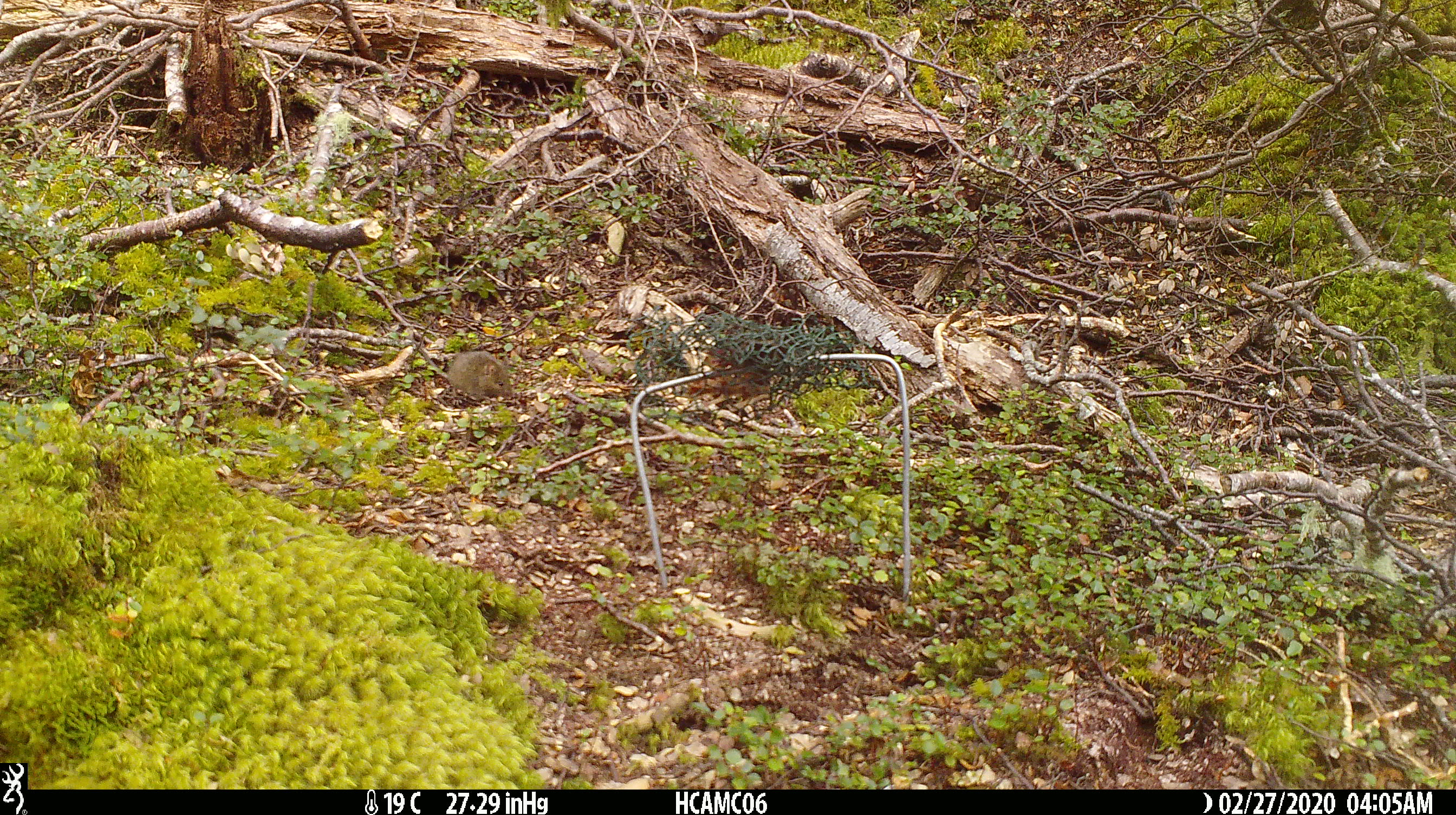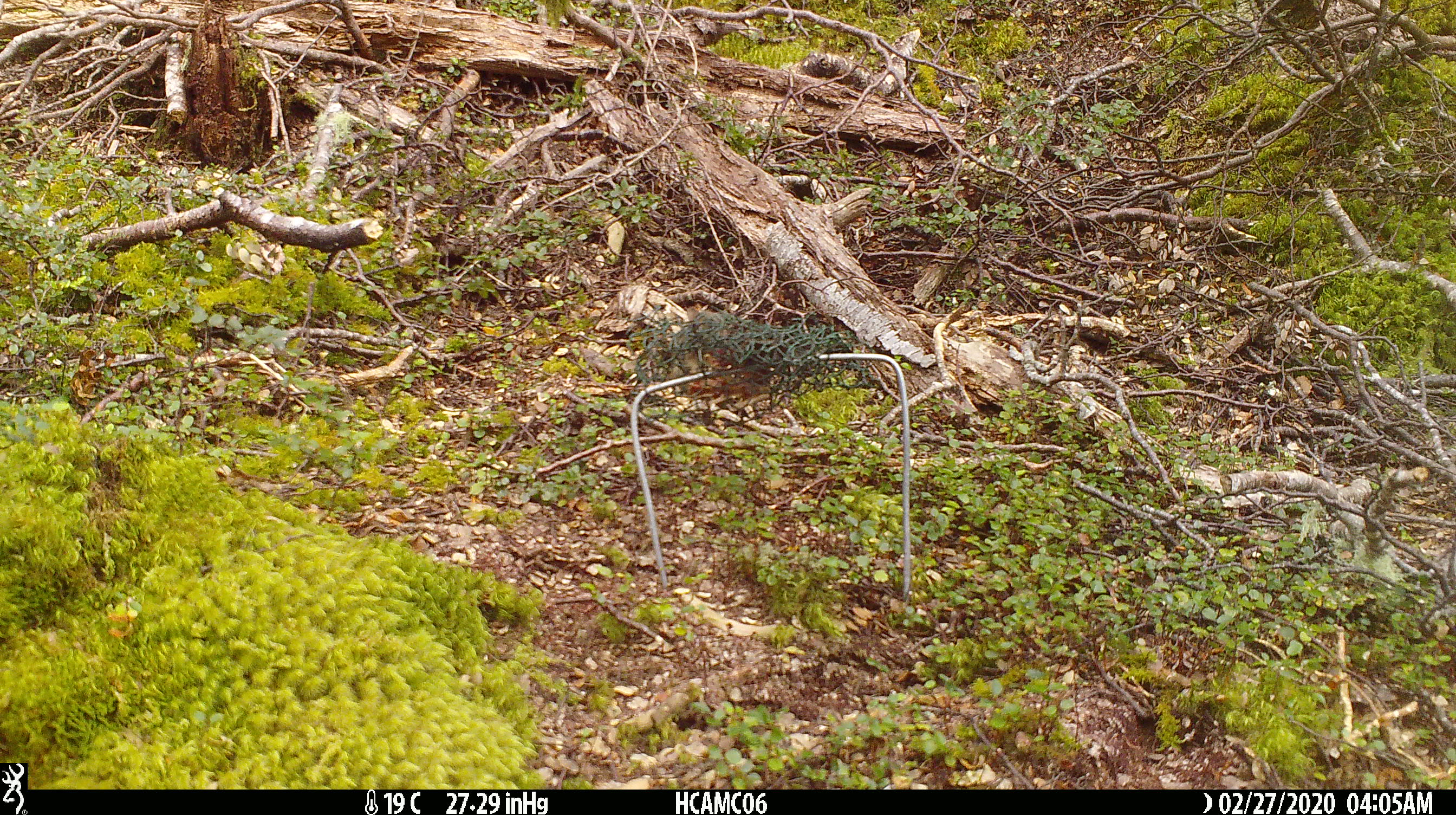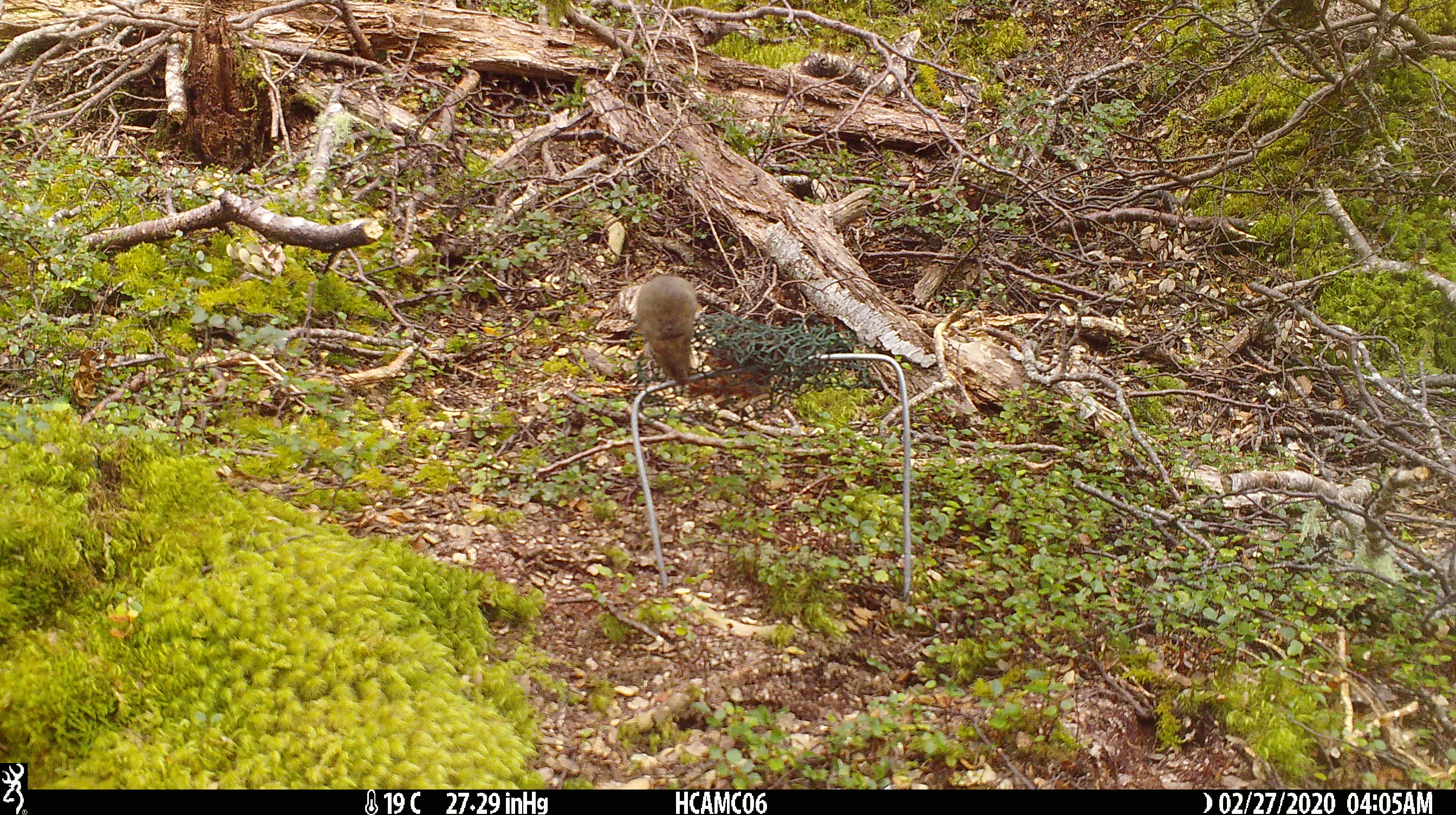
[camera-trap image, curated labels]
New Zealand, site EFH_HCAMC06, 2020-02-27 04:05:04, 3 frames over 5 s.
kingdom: Animalia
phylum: Chordata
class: Mammalia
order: Rodentia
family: Muridae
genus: Mus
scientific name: Mus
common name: mouse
Mouse (Mus).